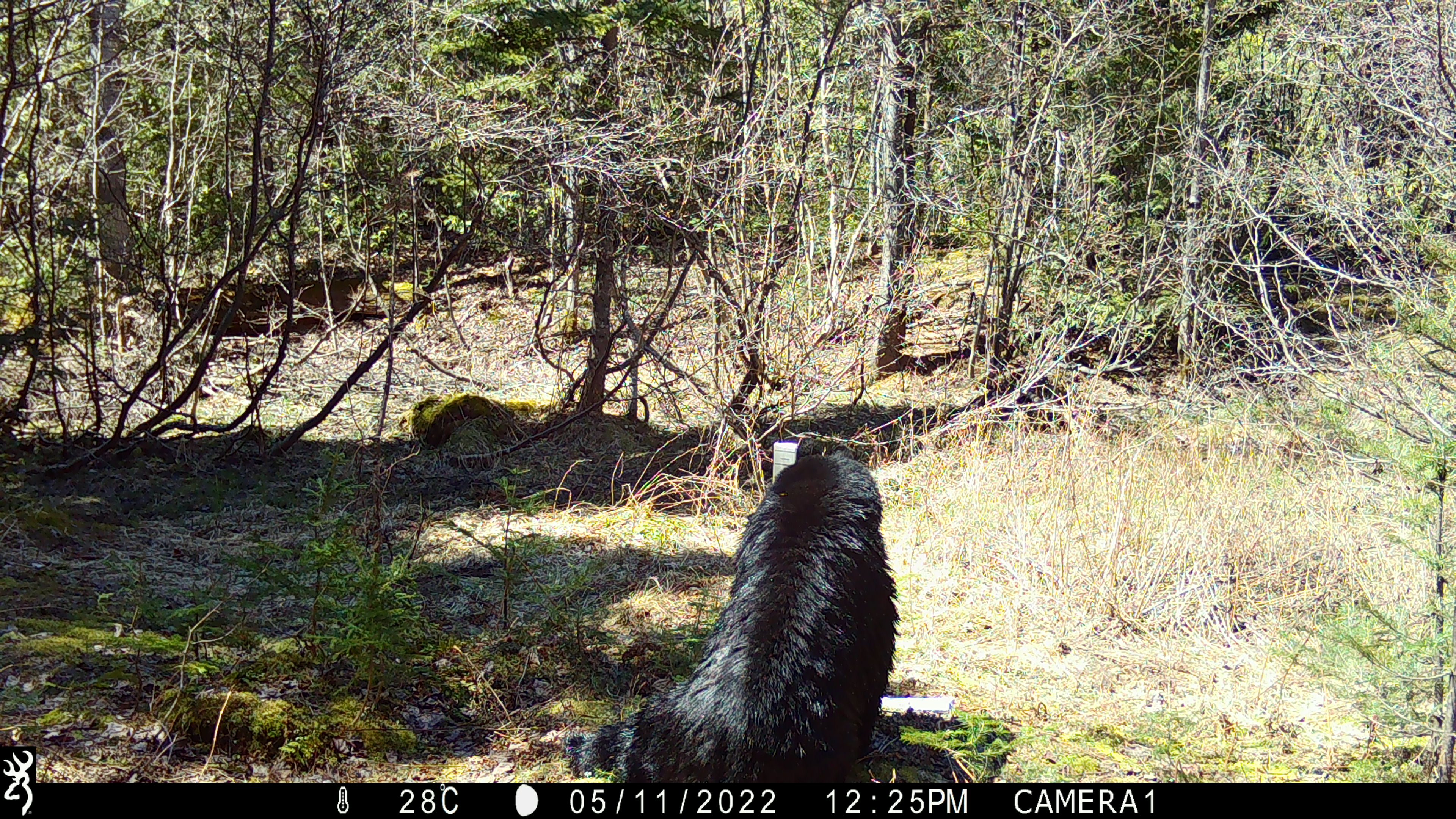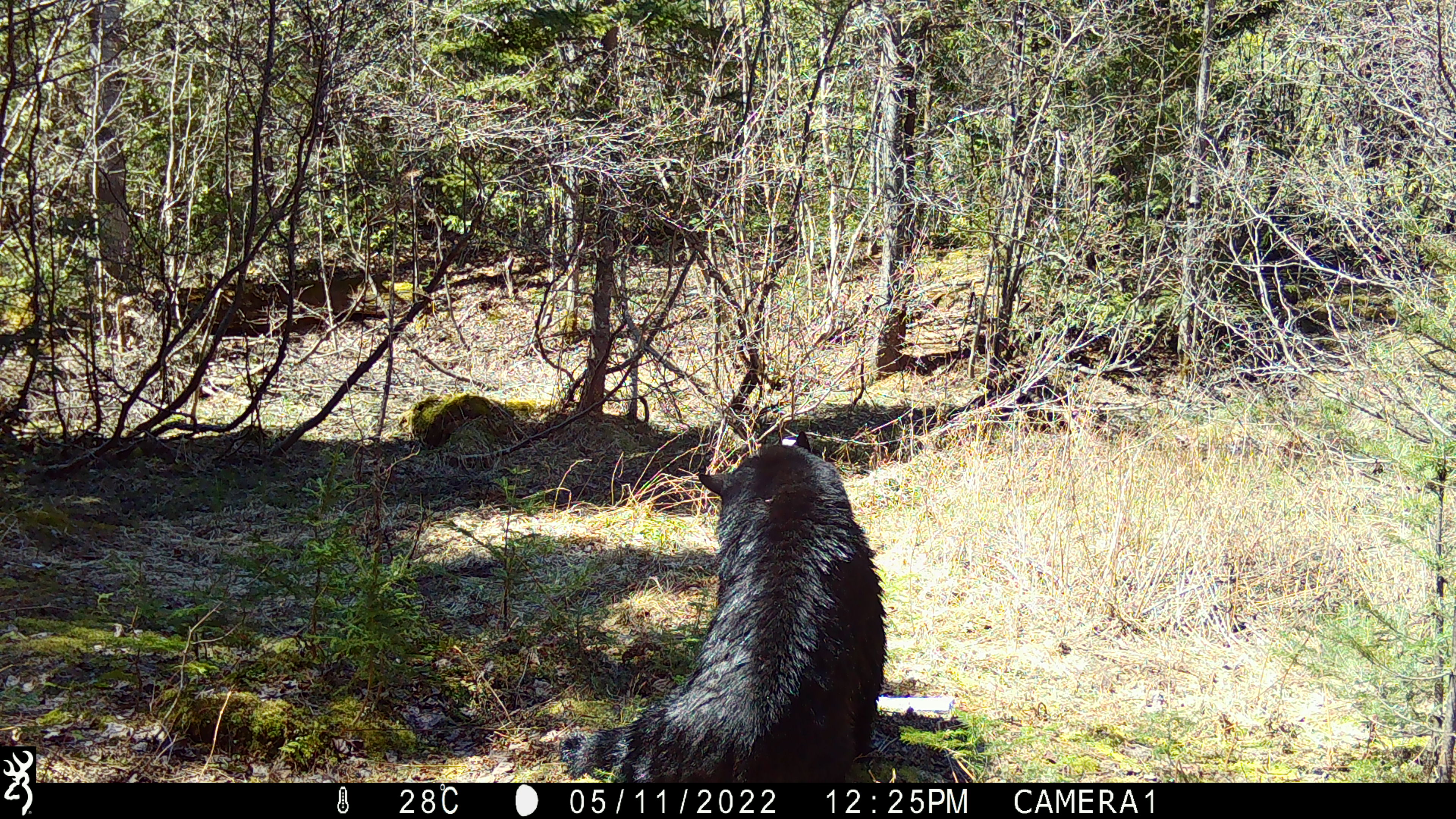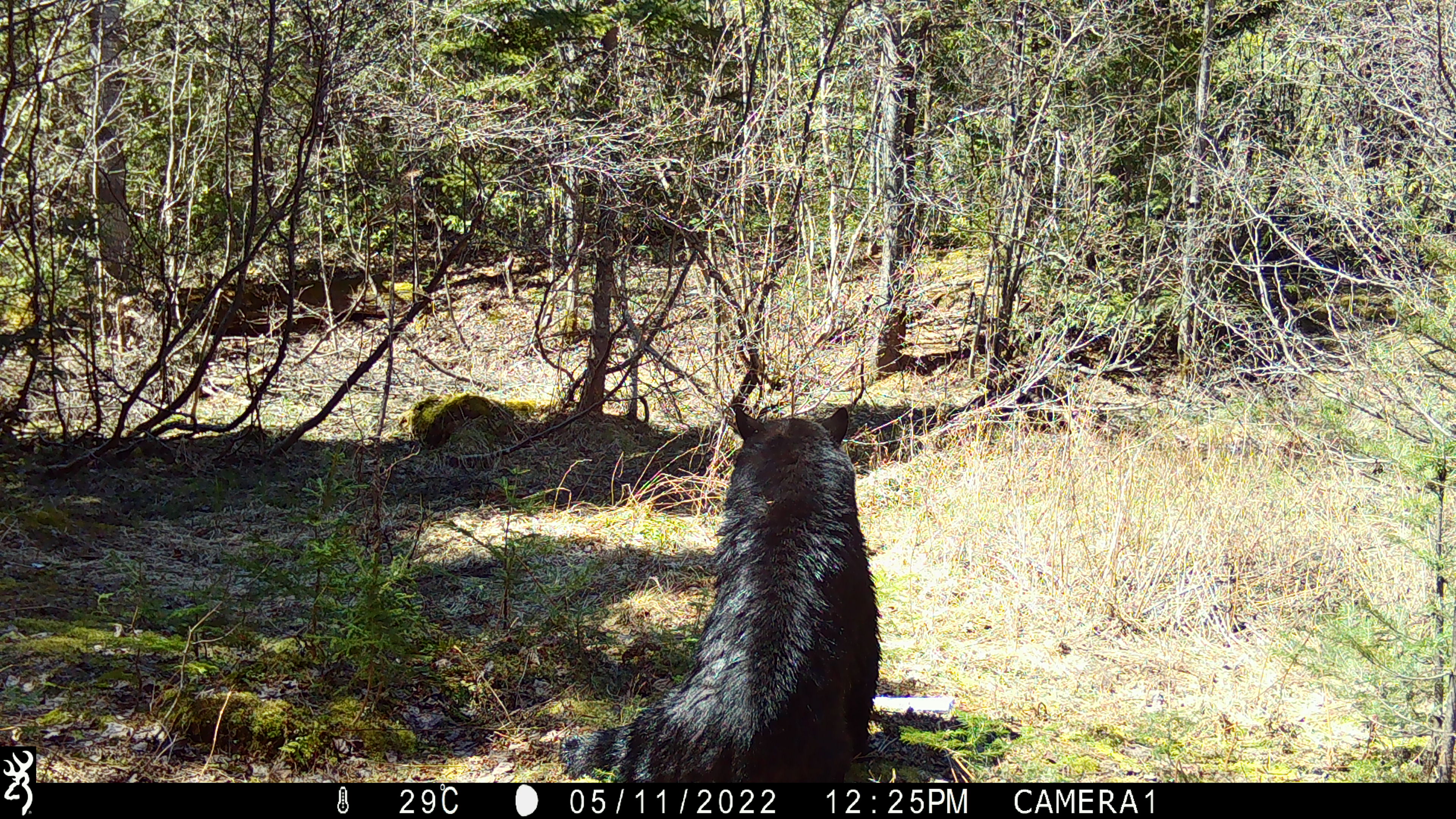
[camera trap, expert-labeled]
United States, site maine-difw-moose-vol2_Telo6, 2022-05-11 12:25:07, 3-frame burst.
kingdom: Animalia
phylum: Chordata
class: Mammalia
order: Carnivora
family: Ursidae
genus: Ursus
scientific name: Ursus americanus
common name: black bear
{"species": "black bear (Ursus americanus)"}